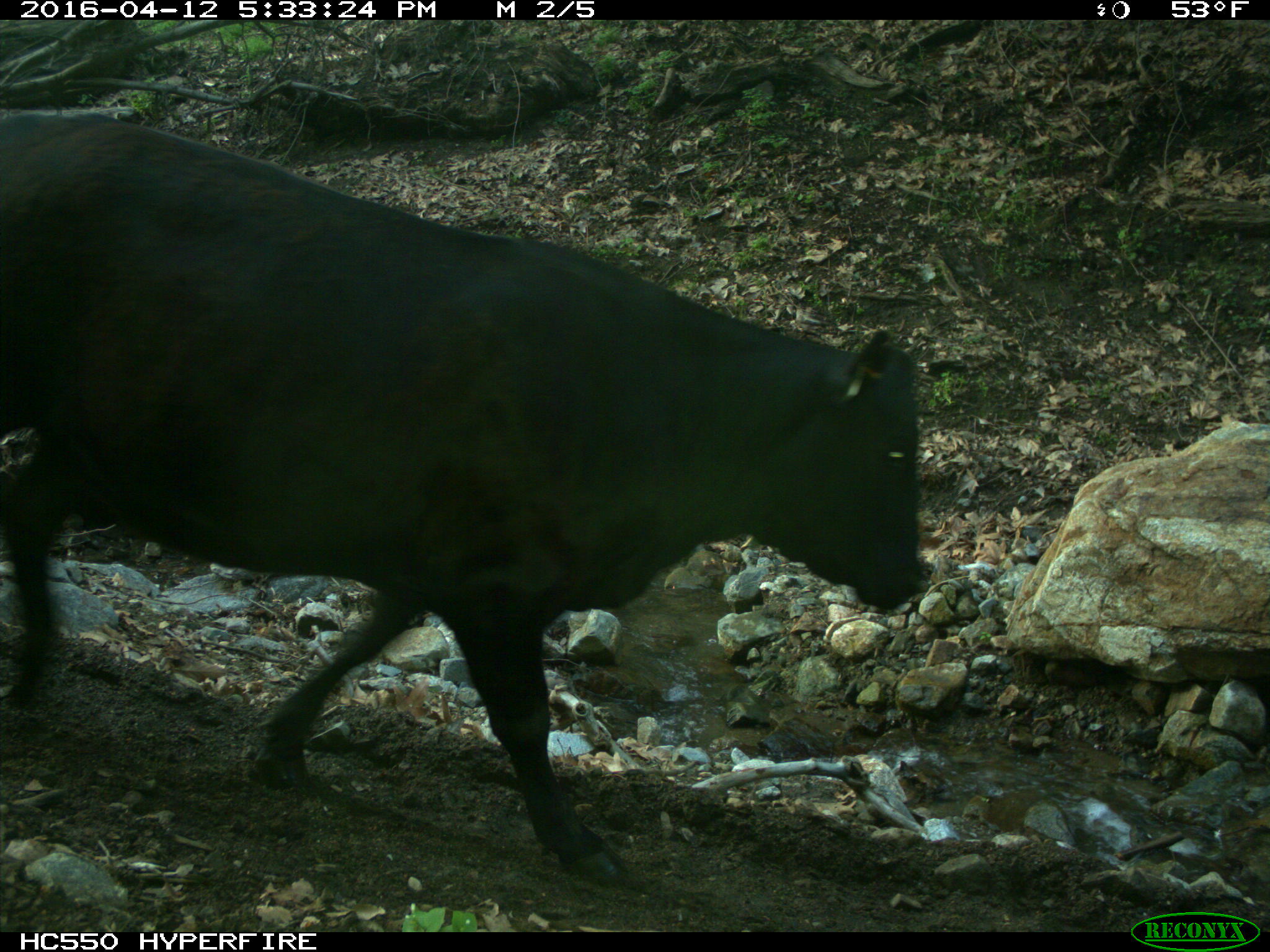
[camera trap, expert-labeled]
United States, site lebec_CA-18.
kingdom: Animalia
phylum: Chordata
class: Mammalia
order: Artiodactyla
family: Bovidae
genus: Bos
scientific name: Bos taurus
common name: domestic cow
Bos taurus (domestic cow).